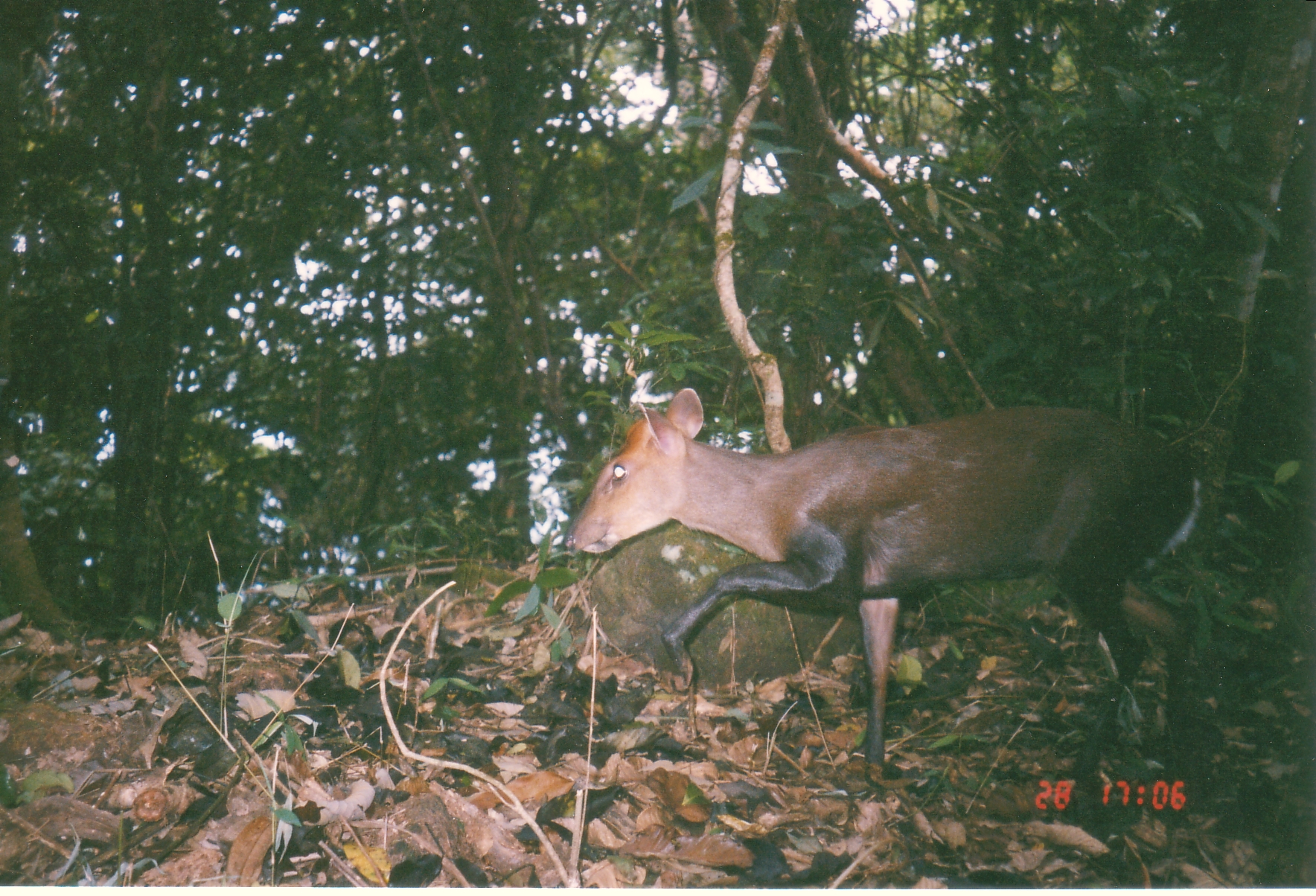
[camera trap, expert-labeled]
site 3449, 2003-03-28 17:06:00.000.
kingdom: Animalia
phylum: Chordata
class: Mammalia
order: Artiodactyla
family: Cervidae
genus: Muntiacus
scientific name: Muntiacus rooseveltorum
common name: roosevelts' muntjac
Muntiacus rooseveltorum (roosevelts' muntjac), count 1.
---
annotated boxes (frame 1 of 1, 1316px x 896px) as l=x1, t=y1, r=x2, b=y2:
muntiacus rooseveltorum: l=560, t=385, r=1204, b=798